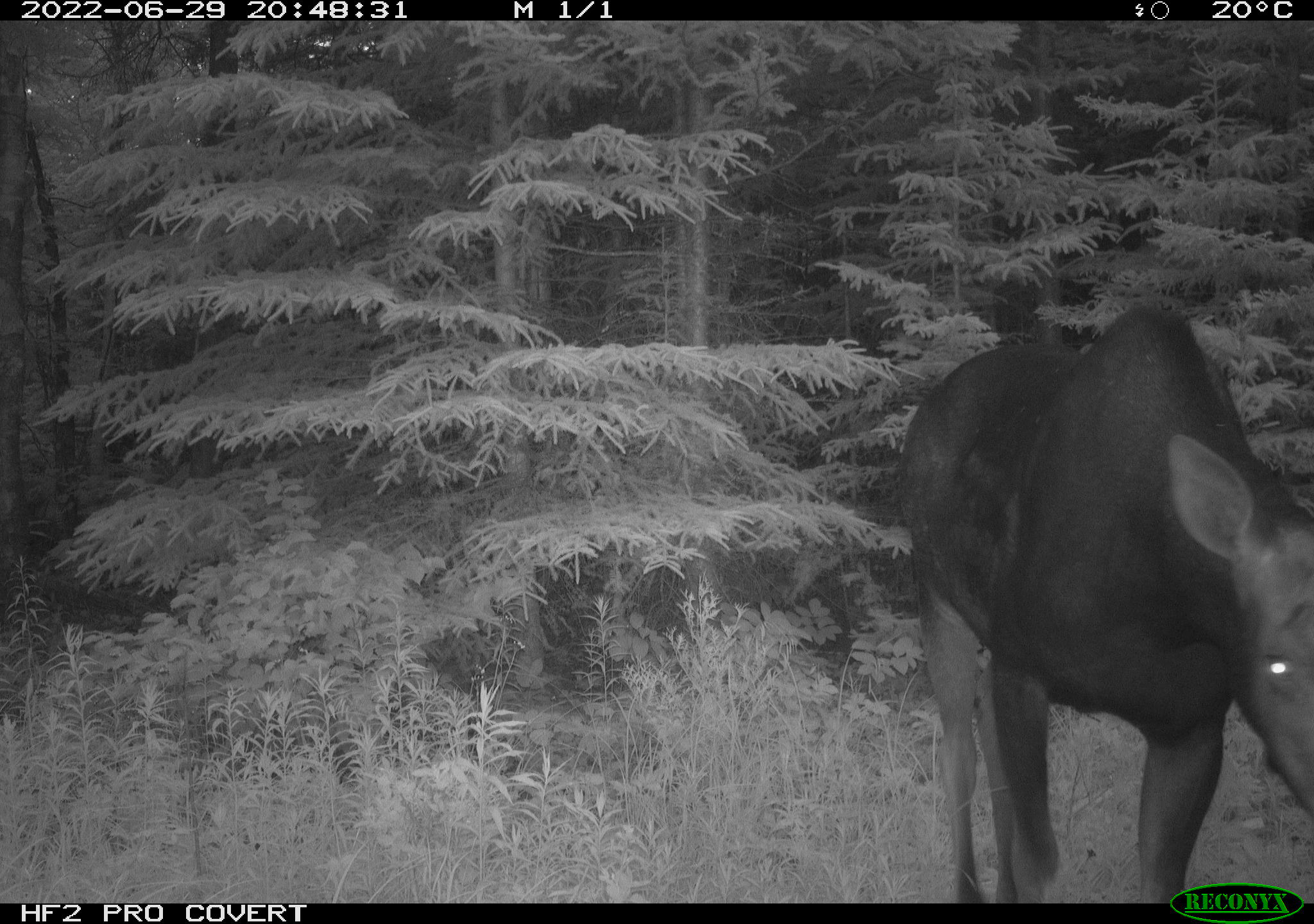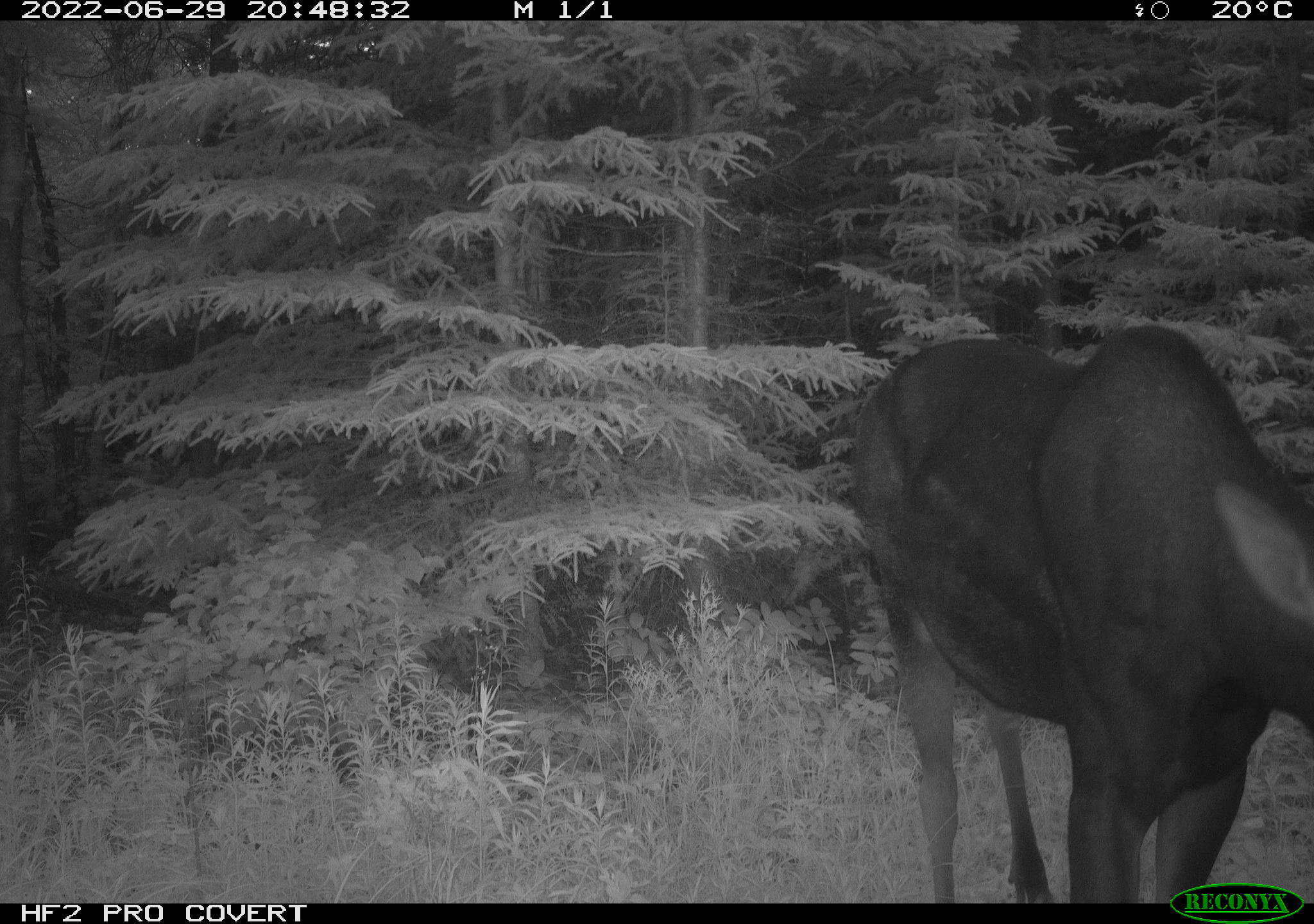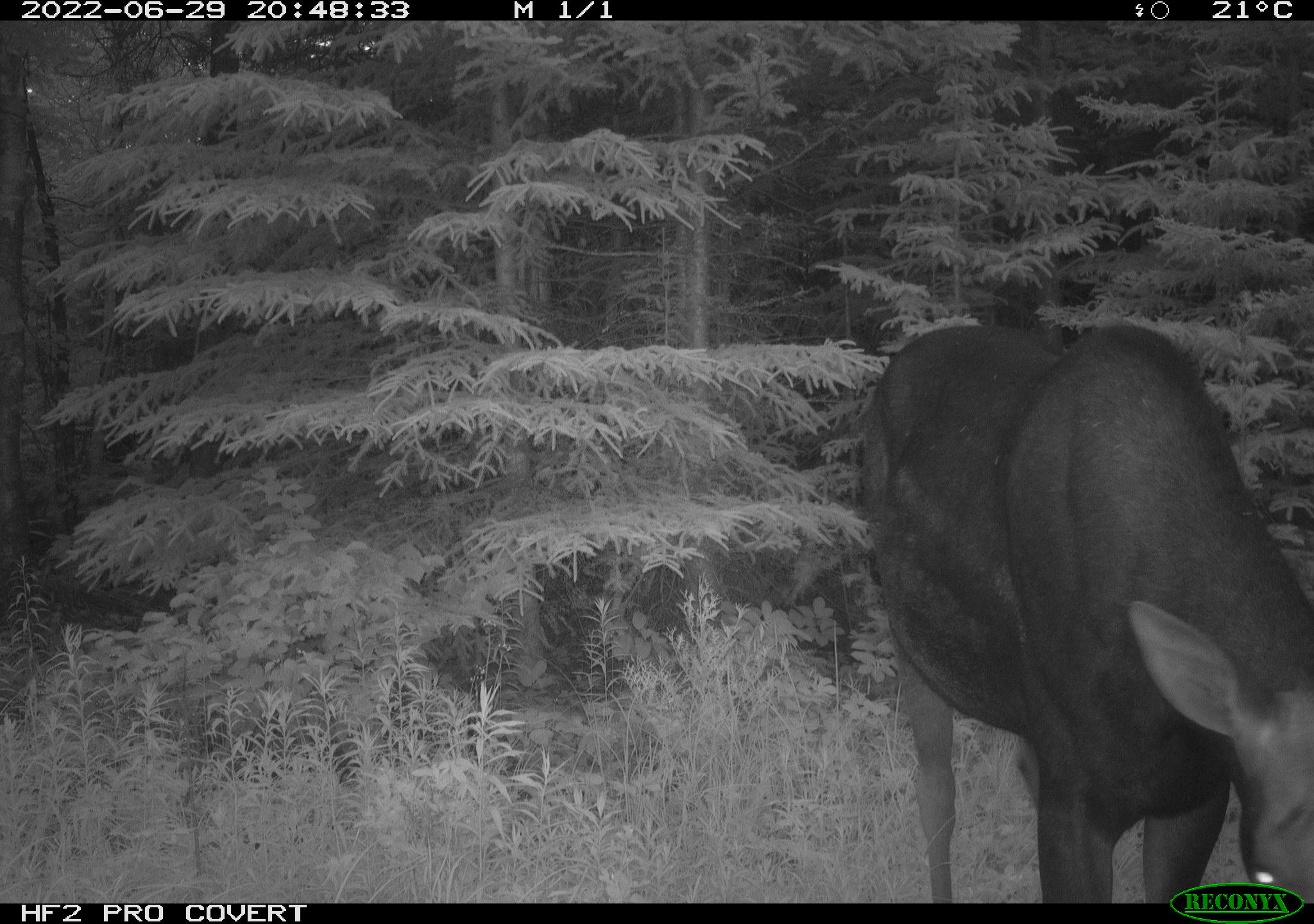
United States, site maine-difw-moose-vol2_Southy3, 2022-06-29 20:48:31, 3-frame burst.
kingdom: Animalia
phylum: Chordata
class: Mammalia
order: Artiodactyla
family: Cervidae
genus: Alces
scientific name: Alces alces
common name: moose